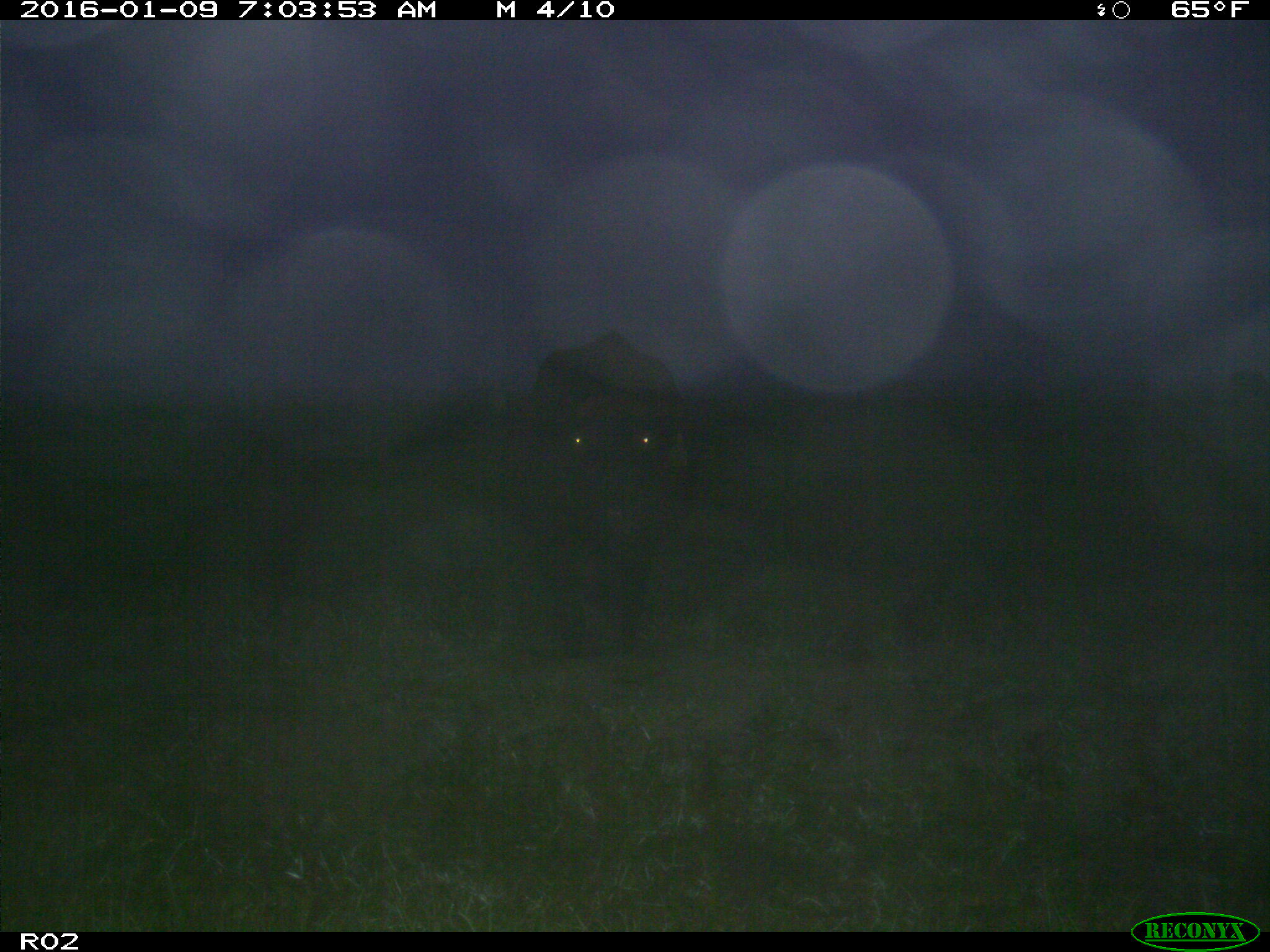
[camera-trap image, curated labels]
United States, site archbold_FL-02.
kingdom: Animalia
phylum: Chordata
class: Mammalia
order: Artiodactyla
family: Bovidae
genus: Bos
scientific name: Bos taurus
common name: domestic cow